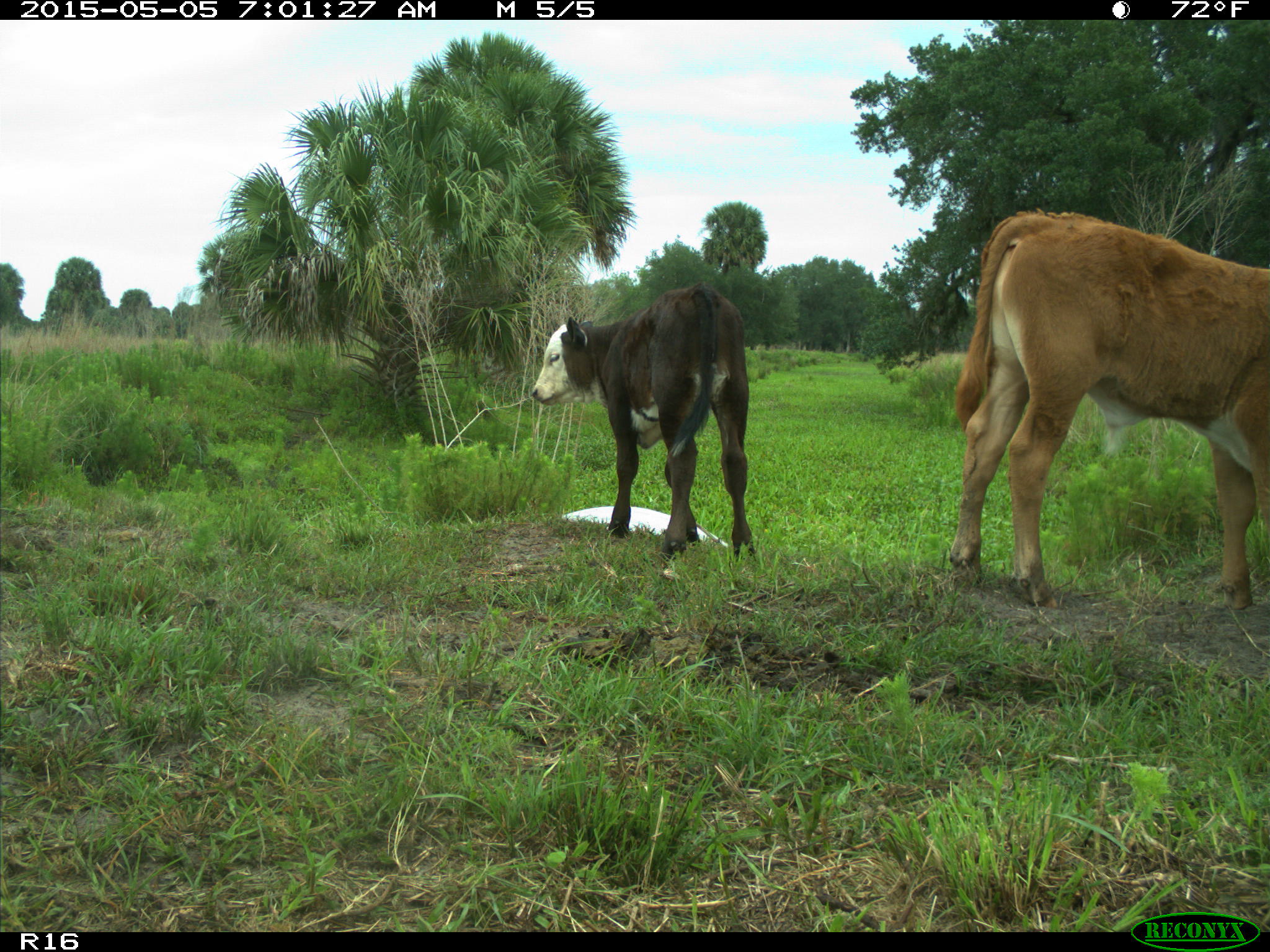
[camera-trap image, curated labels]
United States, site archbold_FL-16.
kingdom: Animalia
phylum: Chordata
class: Mammalia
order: Artiodactyla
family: Bovidae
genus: Bos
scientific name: Bos taurus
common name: domestic cow